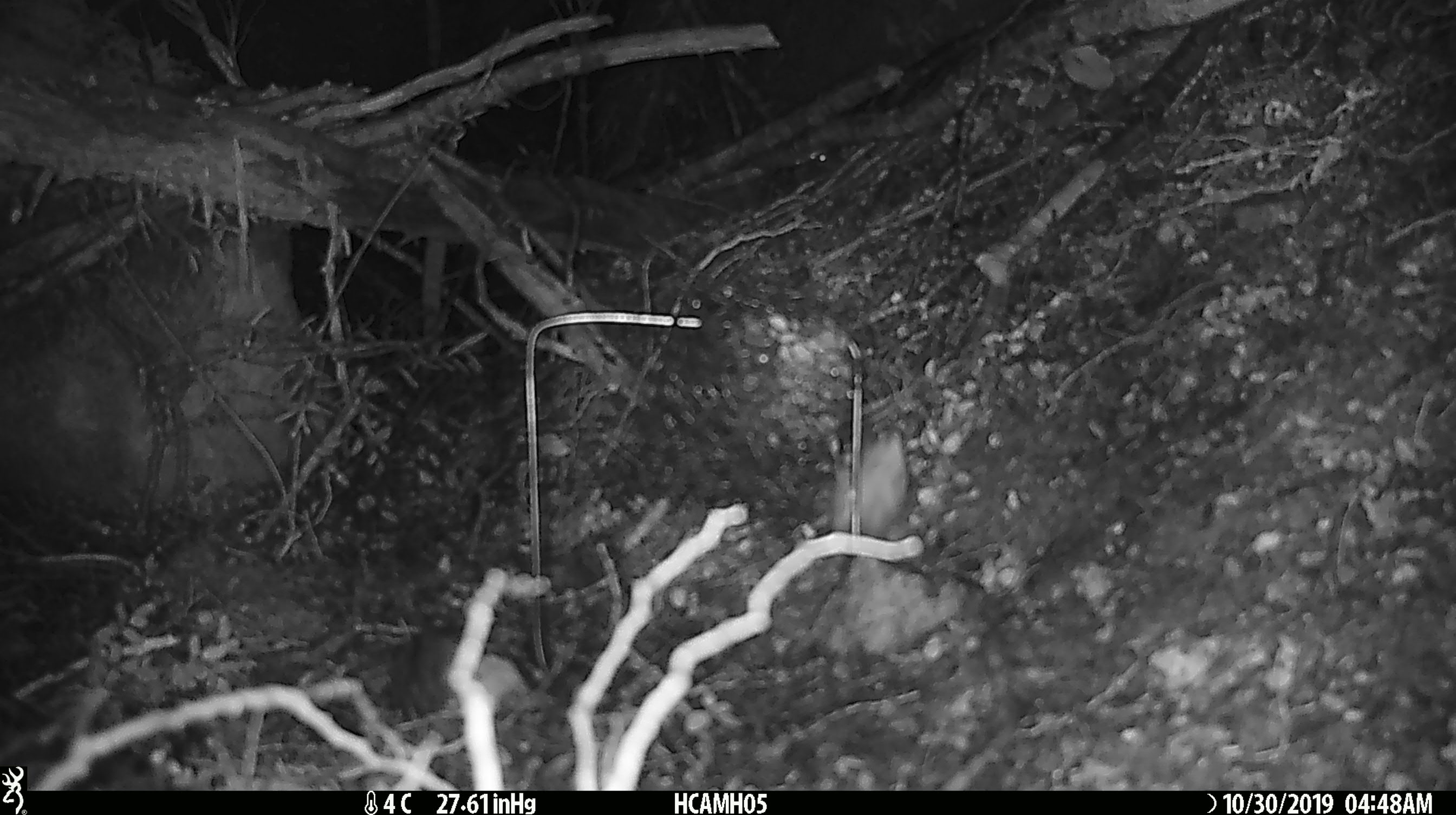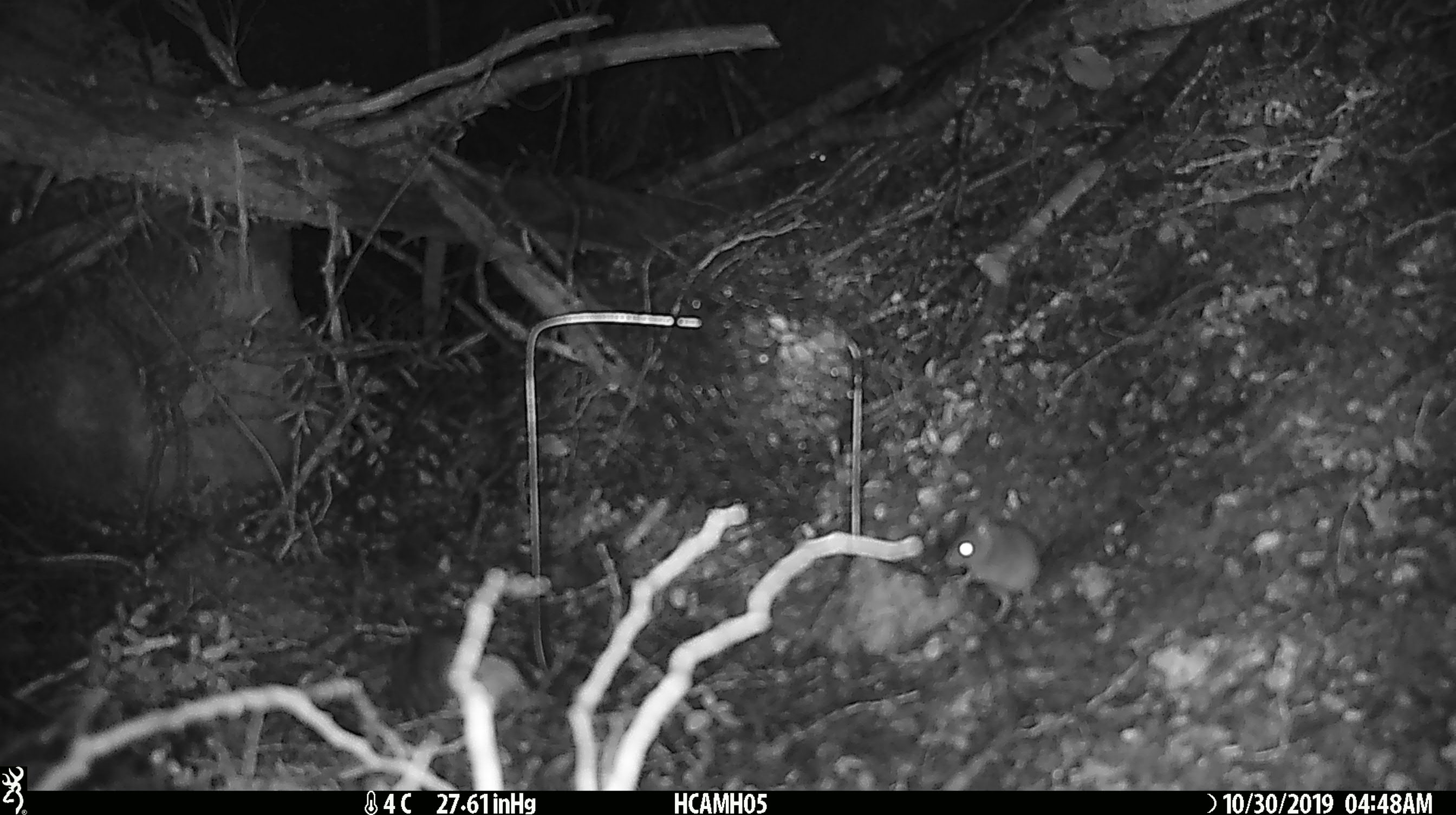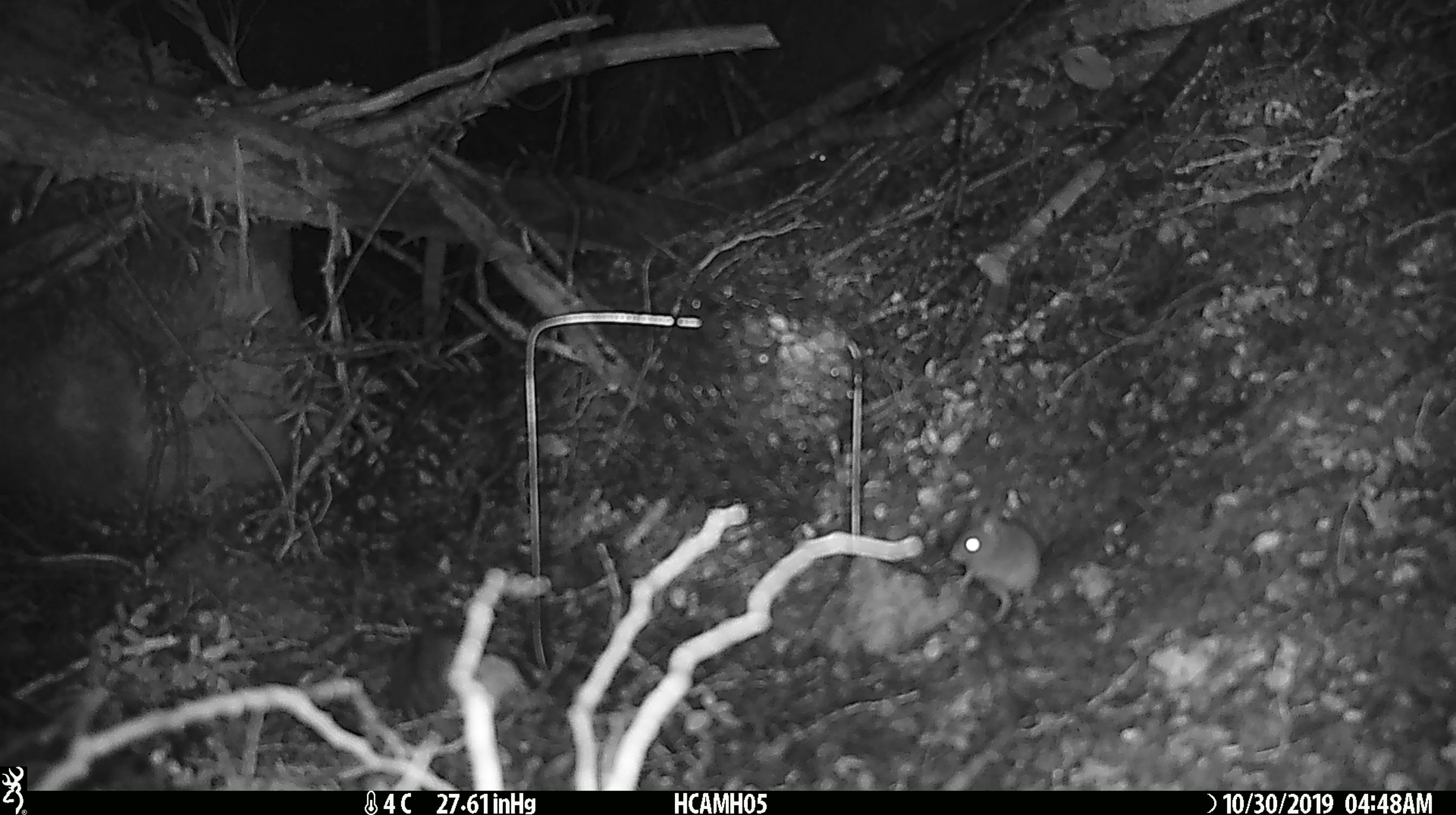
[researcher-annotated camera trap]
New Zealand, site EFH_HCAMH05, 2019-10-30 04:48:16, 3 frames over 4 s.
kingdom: Animalia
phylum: Chordata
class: Mammalia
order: Rodentia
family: Muridae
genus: Mus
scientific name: Mus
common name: mouse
Mouse (Mus).